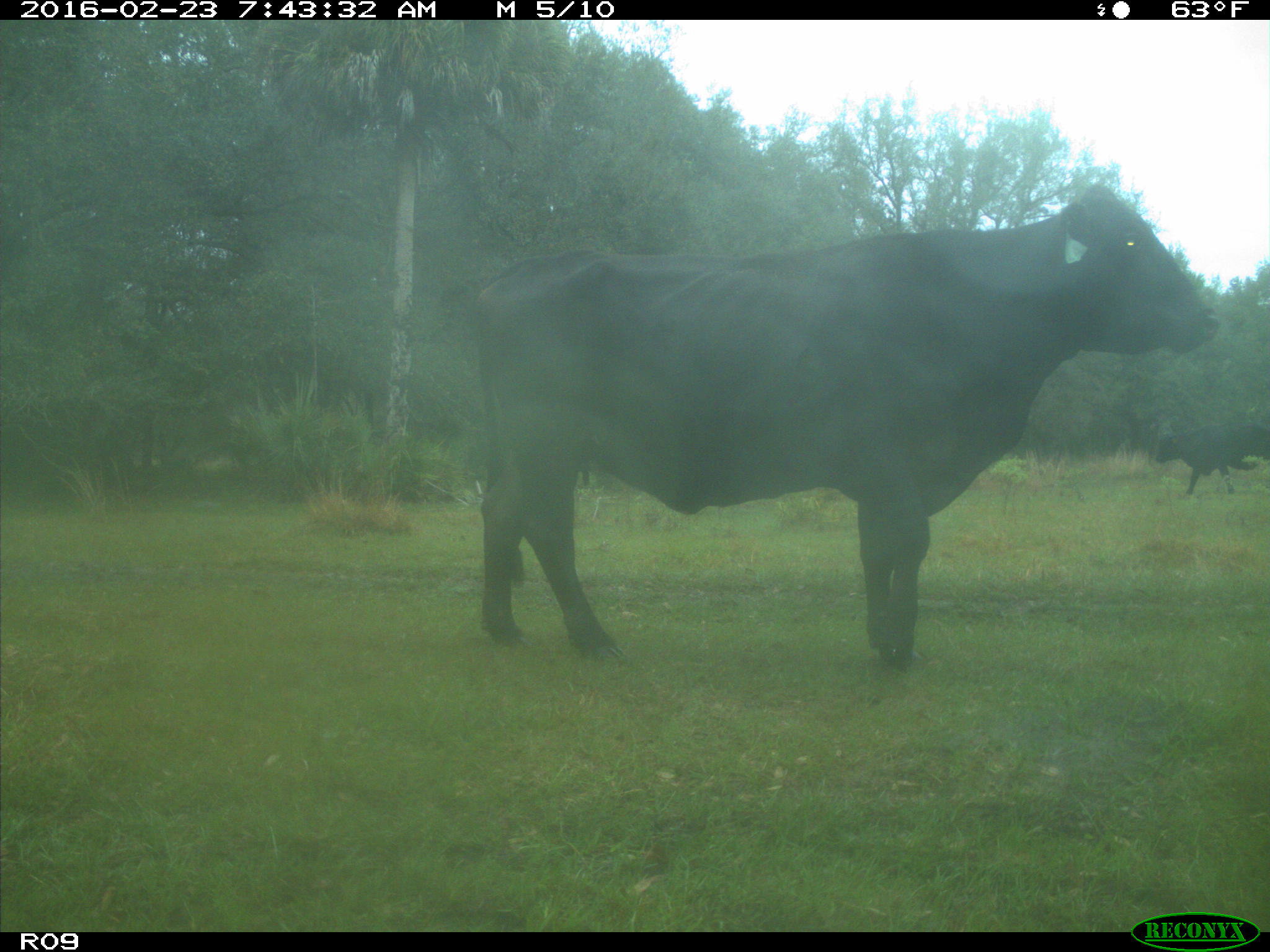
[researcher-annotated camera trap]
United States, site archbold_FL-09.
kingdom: Animalia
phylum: Chordata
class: Mammalia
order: Artiodactyla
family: Bovidae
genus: Bos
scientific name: Bos taurus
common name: domestic cow